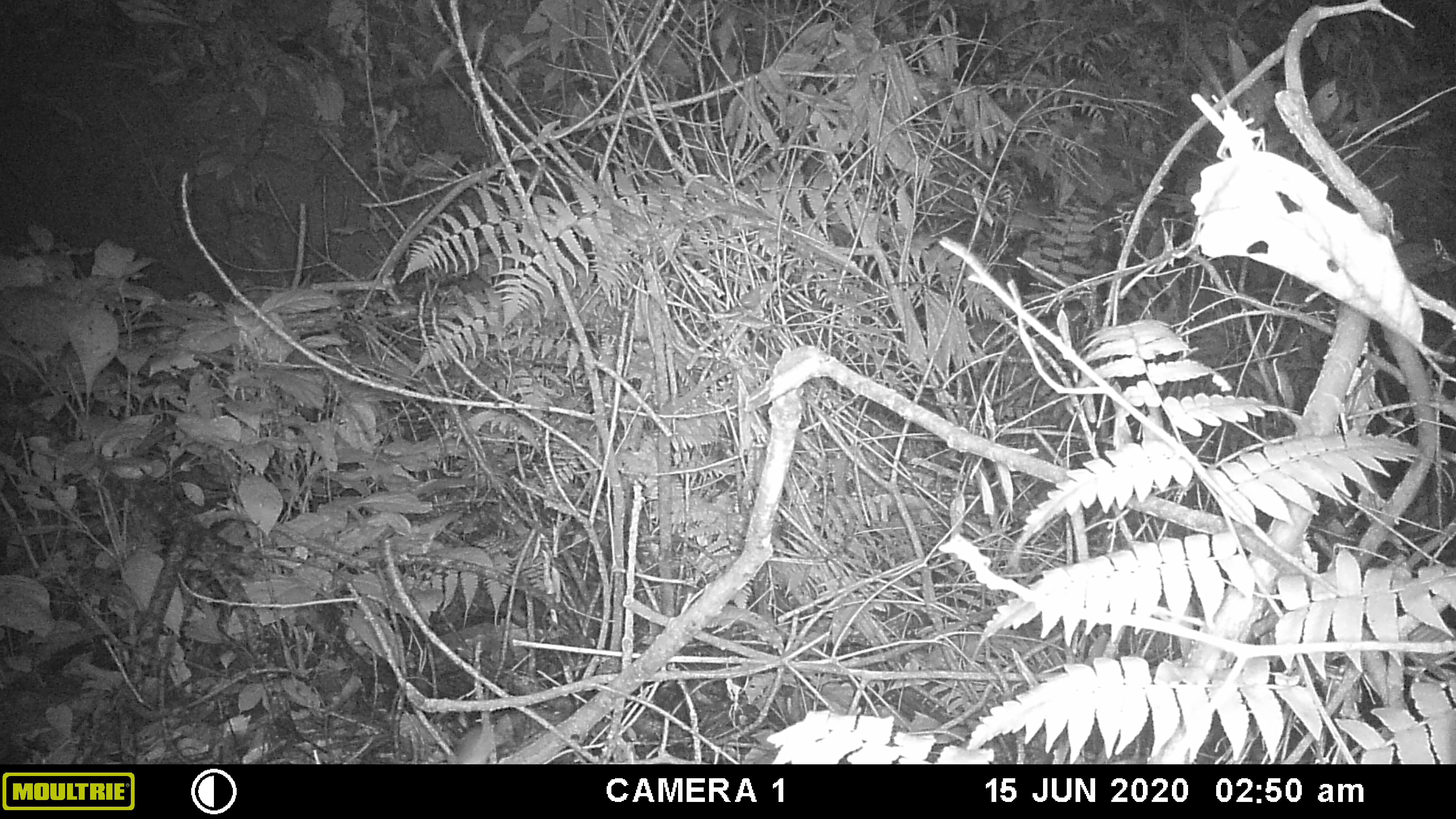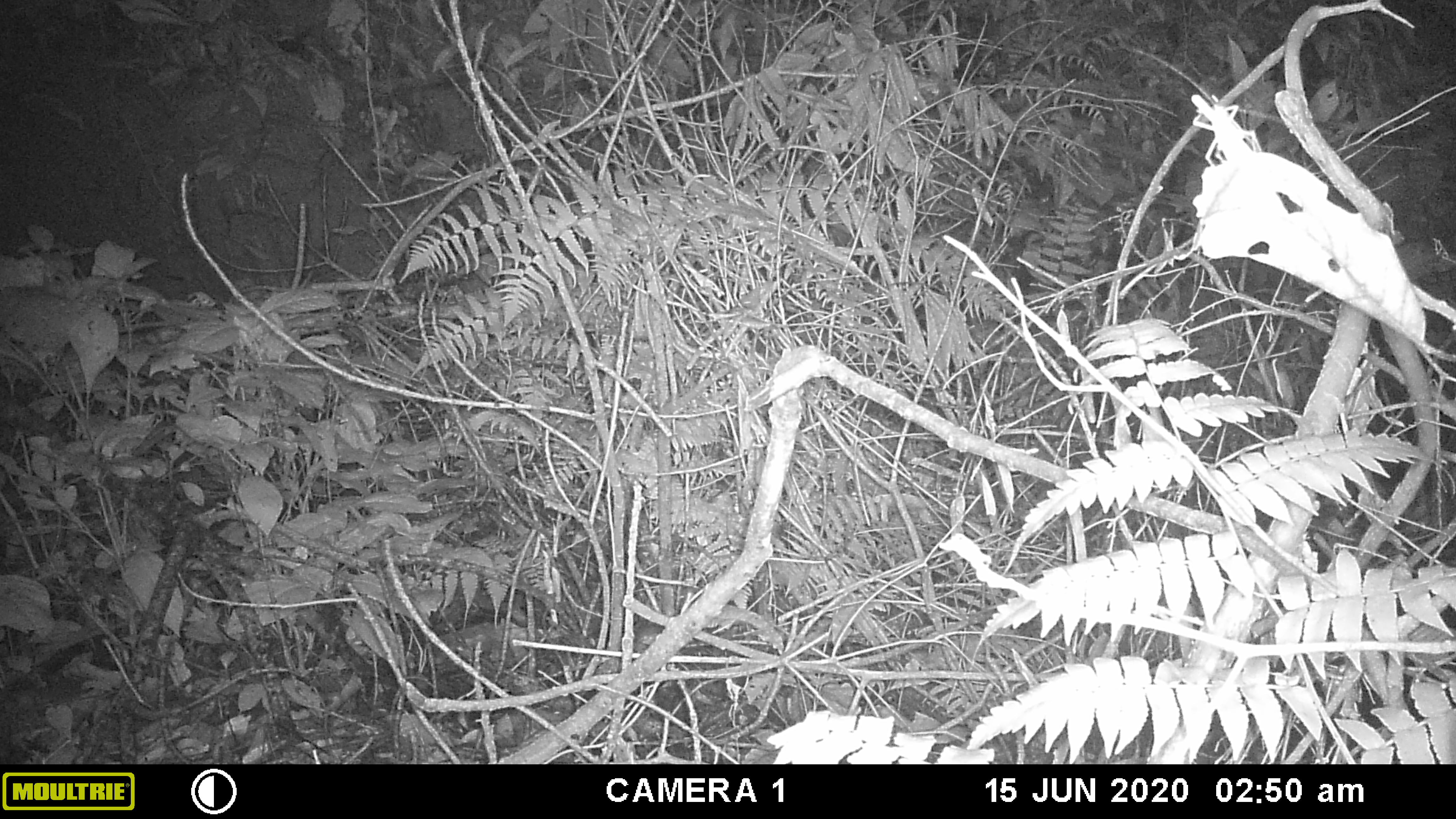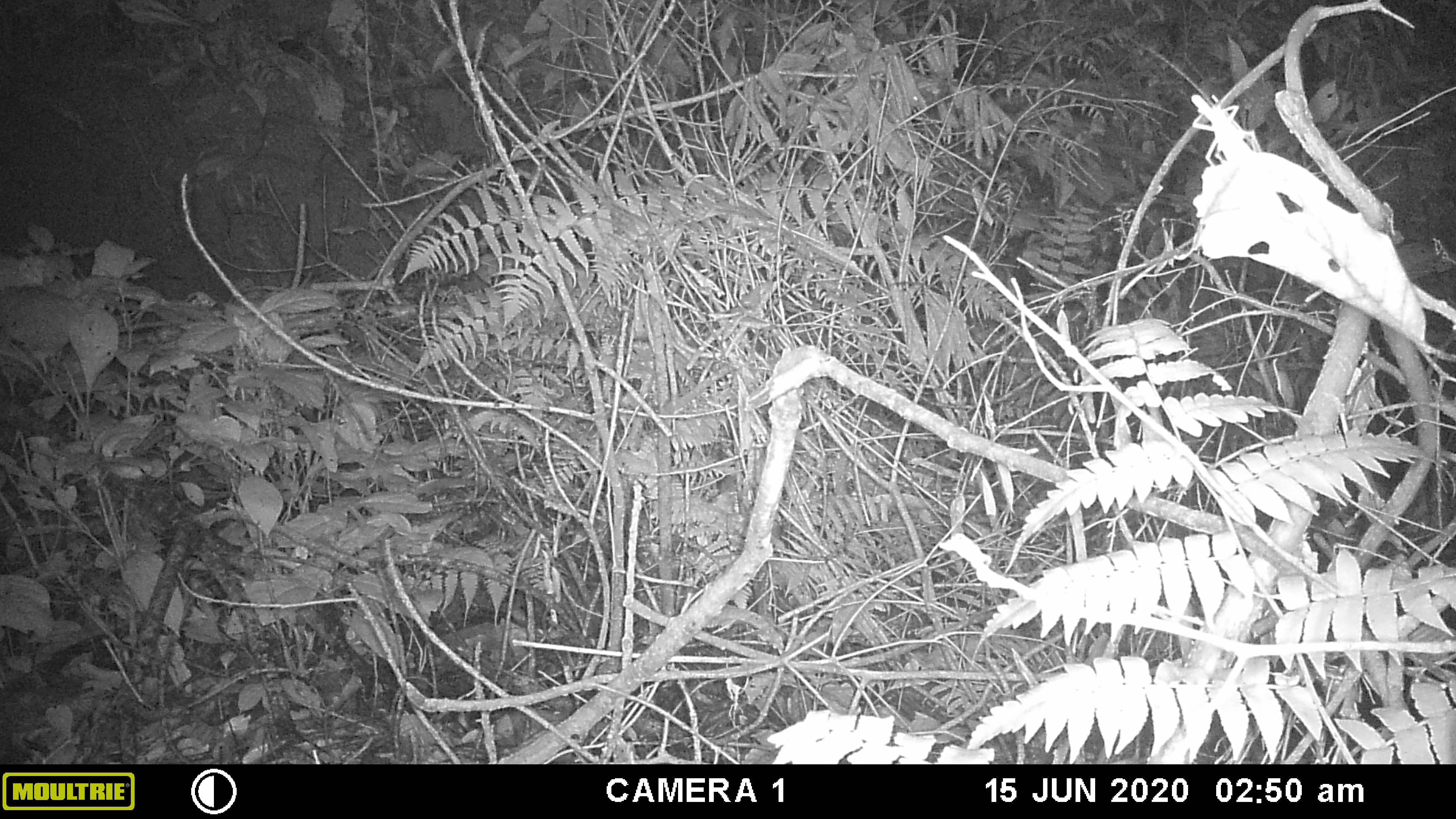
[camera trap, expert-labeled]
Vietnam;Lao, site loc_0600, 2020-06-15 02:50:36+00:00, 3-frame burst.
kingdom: Animalia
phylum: Chordata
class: Mammalia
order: Rodentia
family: Muridae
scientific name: Muridae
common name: old-world mice and rats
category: unidentified murid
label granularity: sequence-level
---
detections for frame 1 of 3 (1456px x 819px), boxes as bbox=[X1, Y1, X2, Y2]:
unidentified murid: bbox=[450, 714, 505, 763]